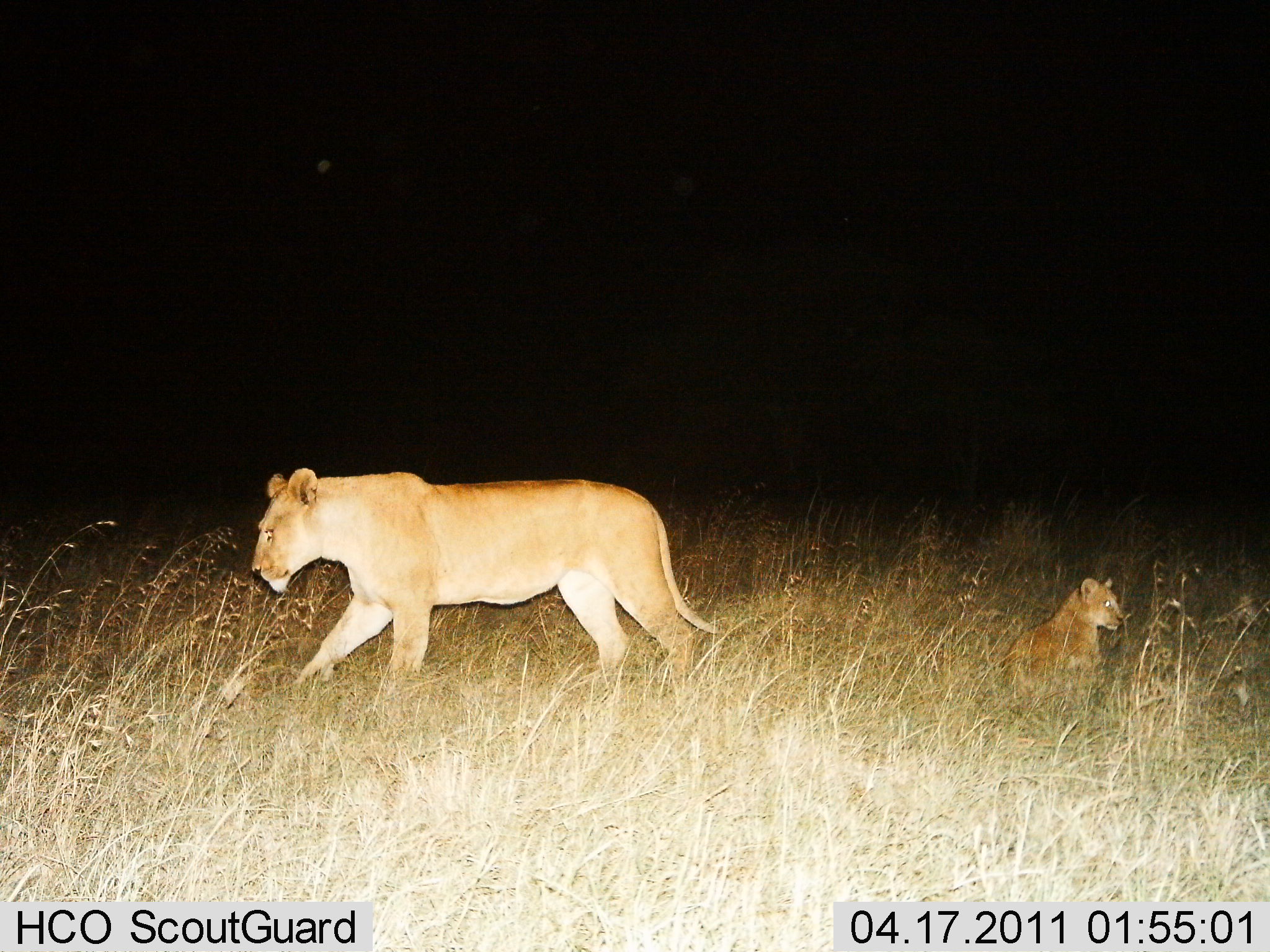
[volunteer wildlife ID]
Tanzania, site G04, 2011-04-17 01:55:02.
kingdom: Animalia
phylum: Chordata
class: Mammalia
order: Carnivora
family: Felidae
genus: Panthera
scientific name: Panthera leo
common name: lion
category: lionfemale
Lionfemale (lion) (Panthera leo), count 2. Behavior (volunteer vote fractions): standing 30%, resting 70%, moving 70%, interacting 0%. Young present (vote fraction): 90%. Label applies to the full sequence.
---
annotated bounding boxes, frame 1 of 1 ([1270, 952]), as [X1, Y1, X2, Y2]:
animal: [249, 465, 724, 743]; [996, 574, 1129, 727]